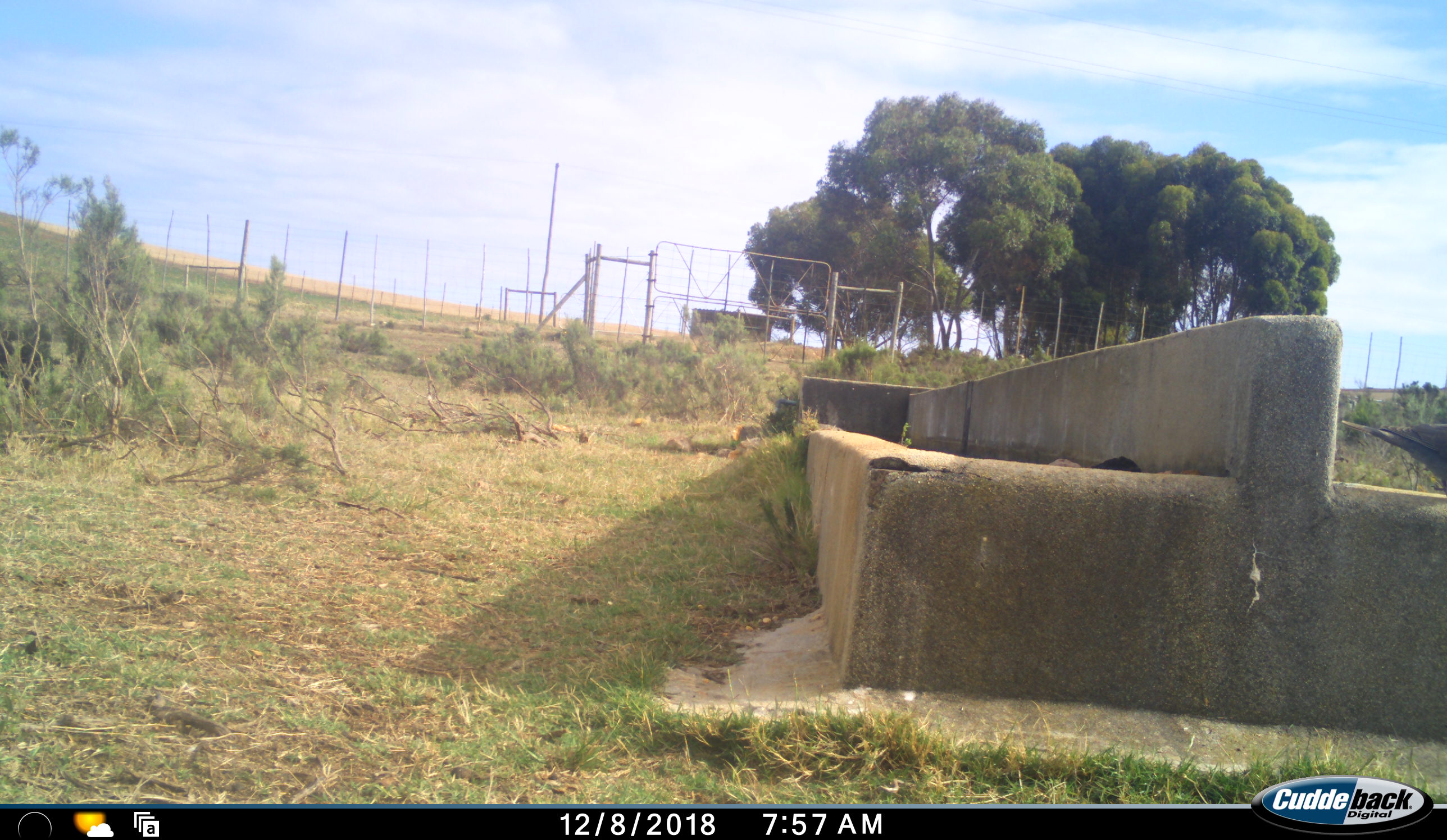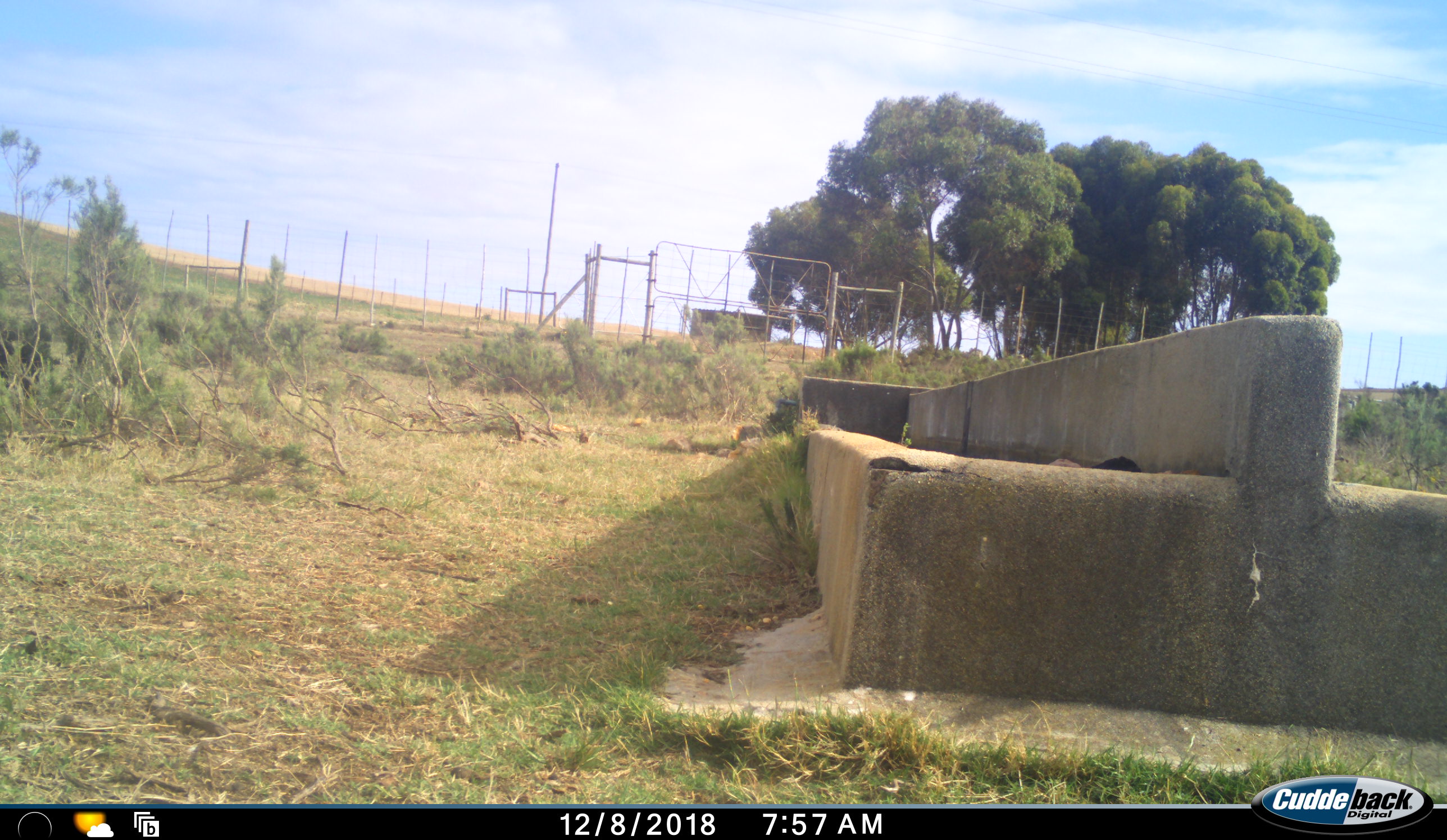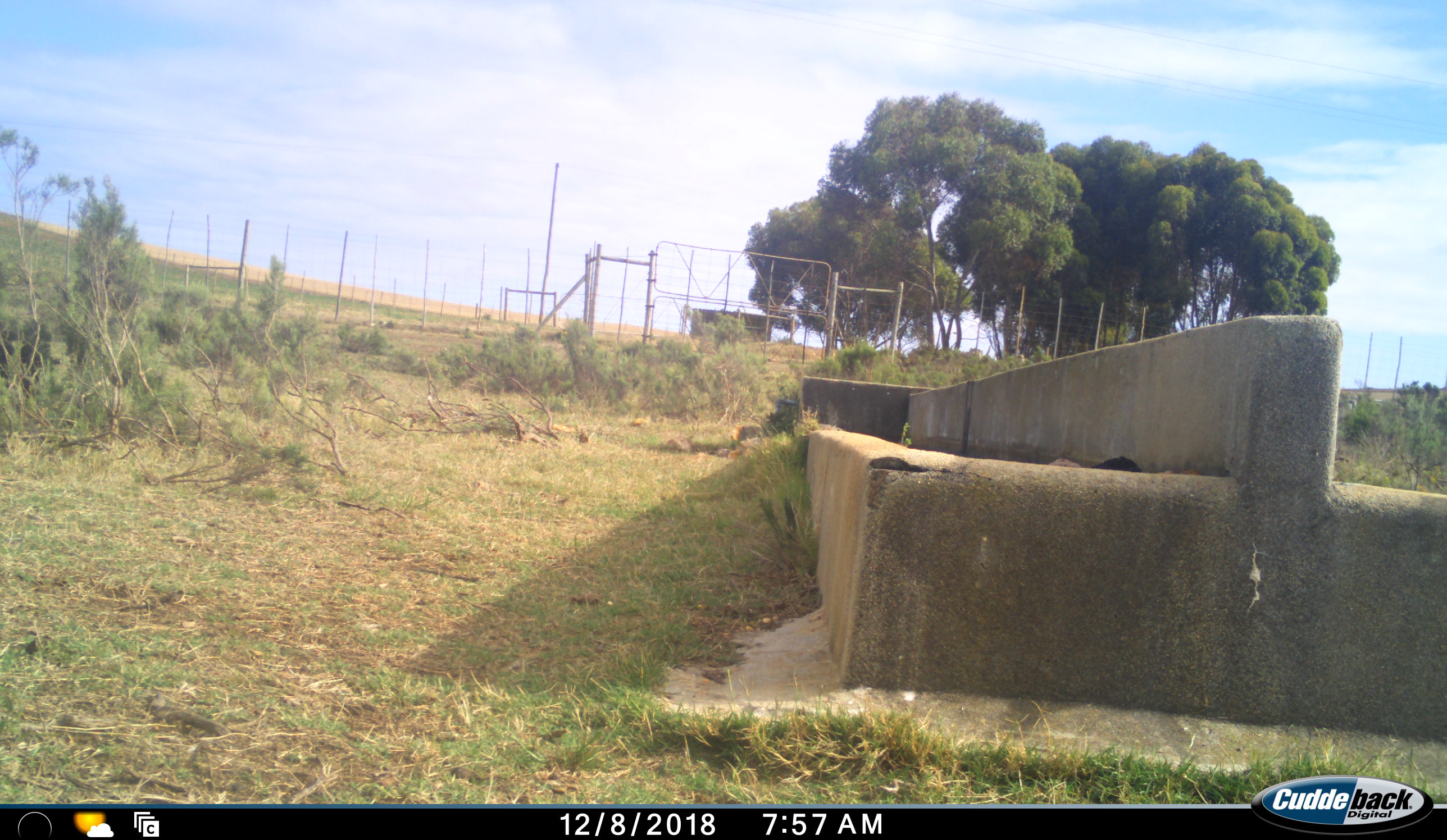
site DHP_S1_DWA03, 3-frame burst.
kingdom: Animalia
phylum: Chordata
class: Aves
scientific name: Aves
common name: bird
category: birdother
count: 1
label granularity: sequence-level